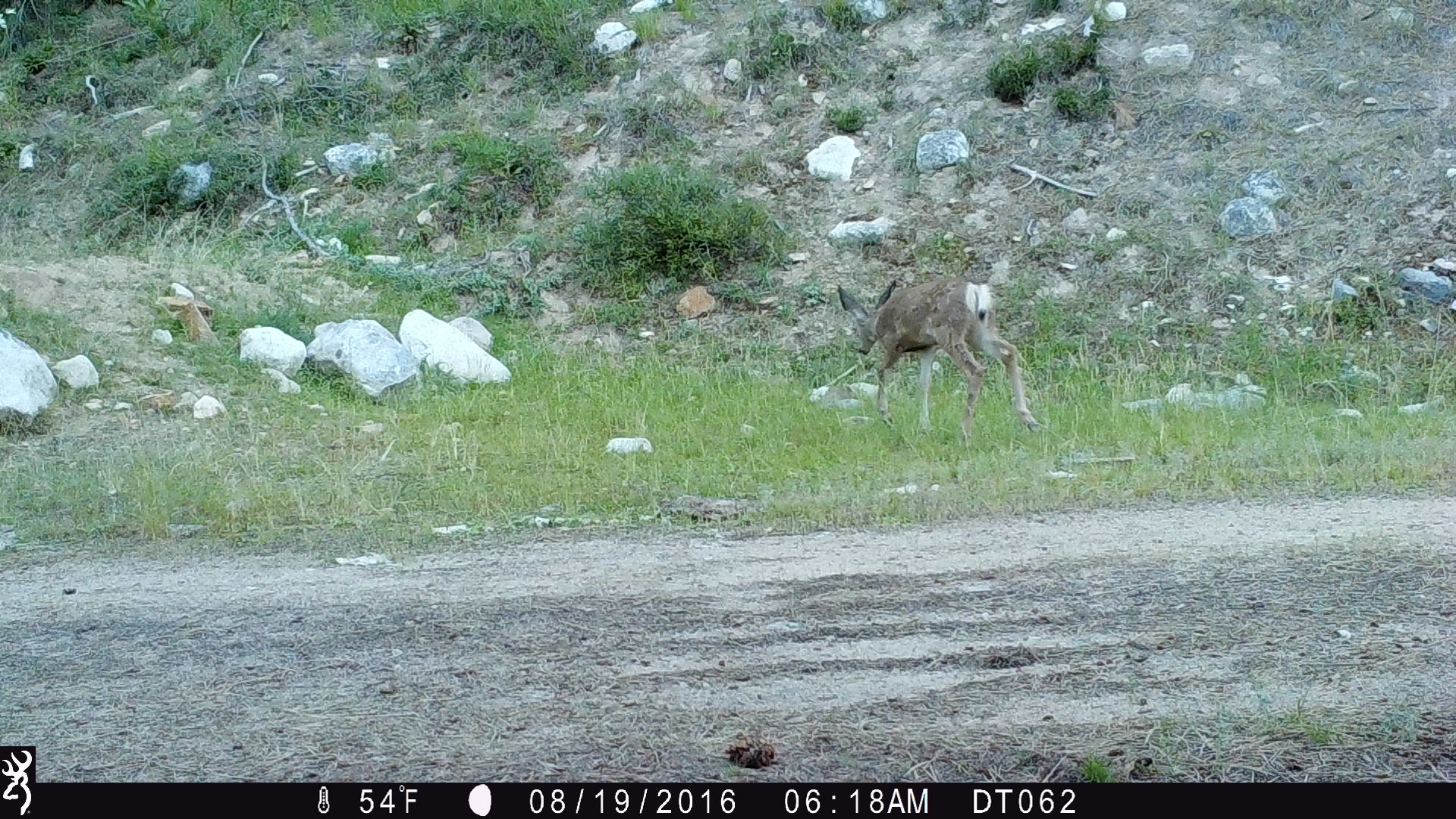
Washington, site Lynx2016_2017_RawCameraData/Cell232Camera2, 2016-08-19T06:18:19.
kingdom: Animalia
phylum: Chordata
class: Mammalia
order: Artiodactyla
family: Cervidae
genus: Odocoileus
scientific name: Odocoileus hemionus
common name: mule deer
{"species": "Odocoileus hemionus (mule deer)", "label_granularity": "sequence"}